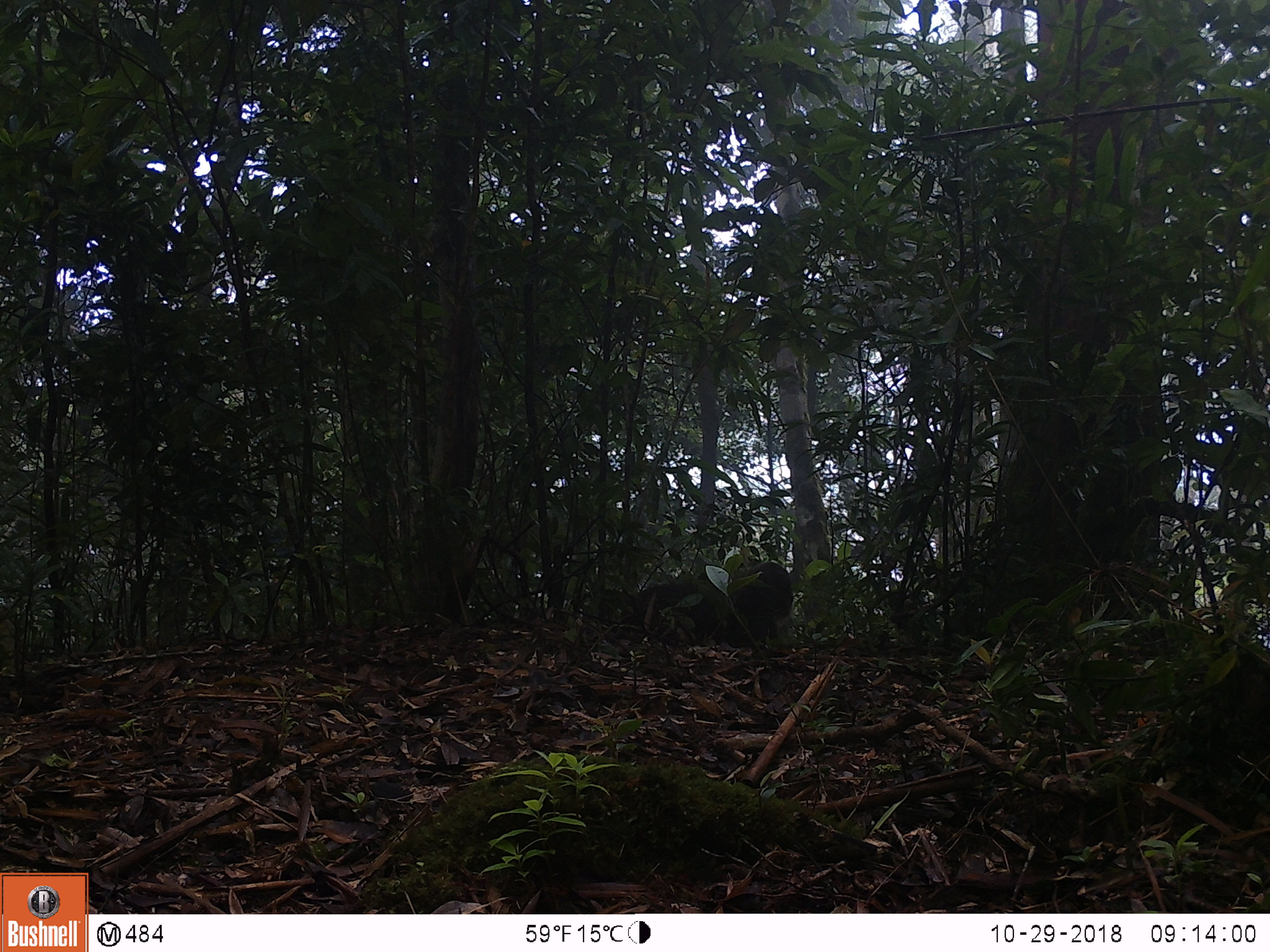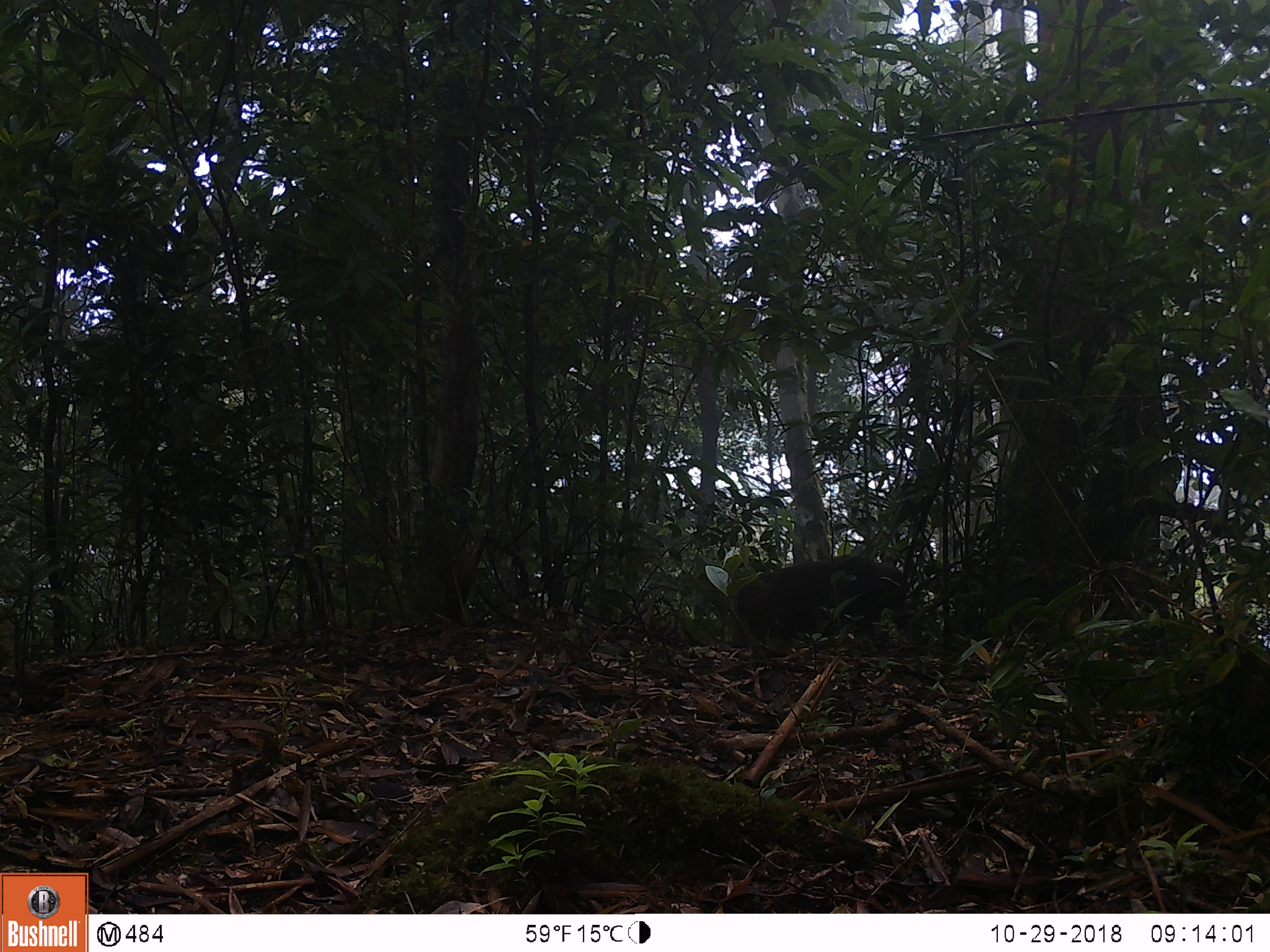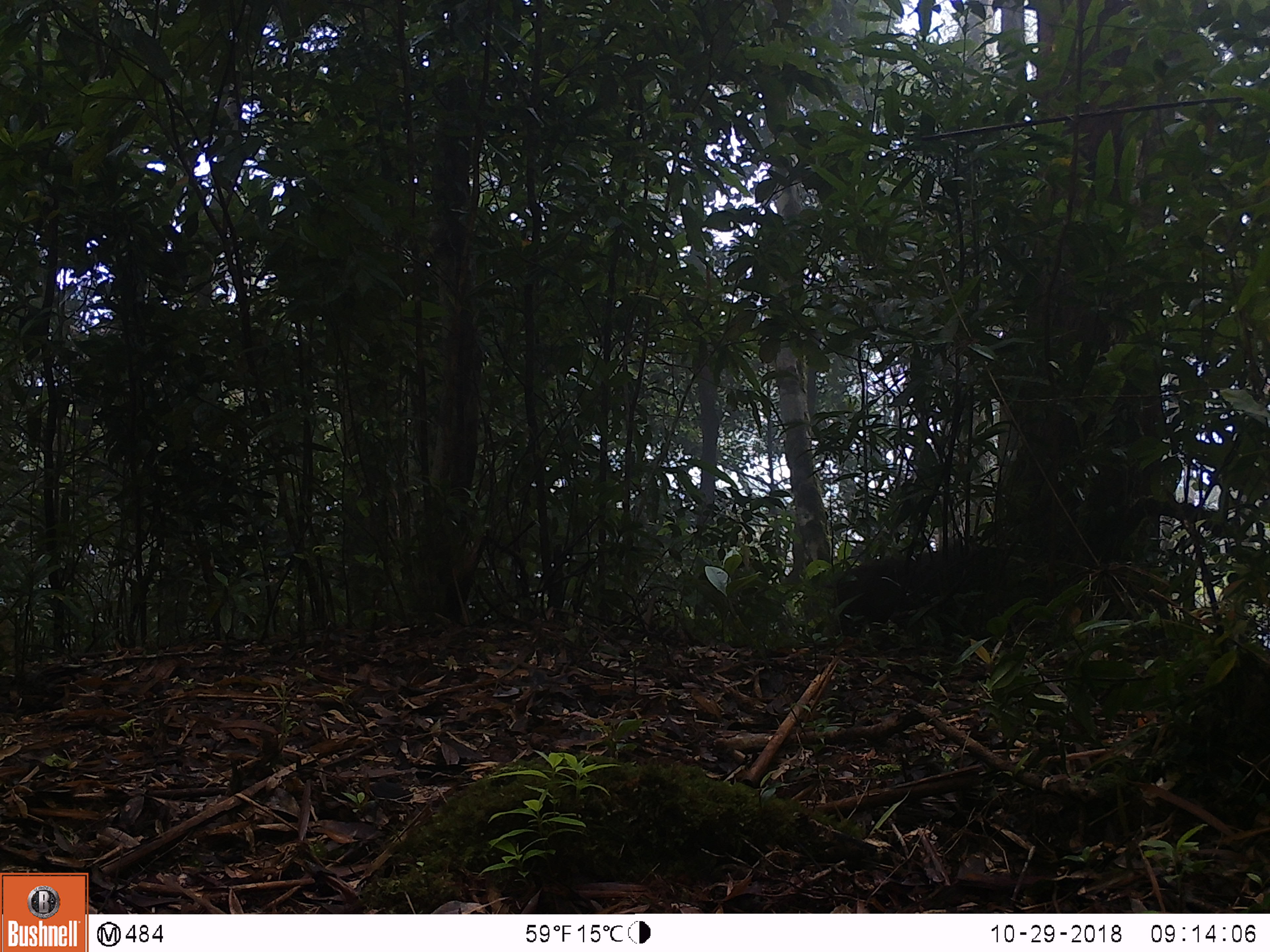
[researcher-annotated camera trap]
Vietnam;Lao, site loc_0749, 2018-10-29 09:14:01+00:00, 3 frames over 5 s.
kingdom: Animalia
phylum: Chordata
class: Mammalia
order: Primates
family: Cercopithecidae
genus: Macaca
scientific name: Macaca arctoides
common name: stump-tailed macaque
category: stump tailed macaque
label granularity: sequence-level